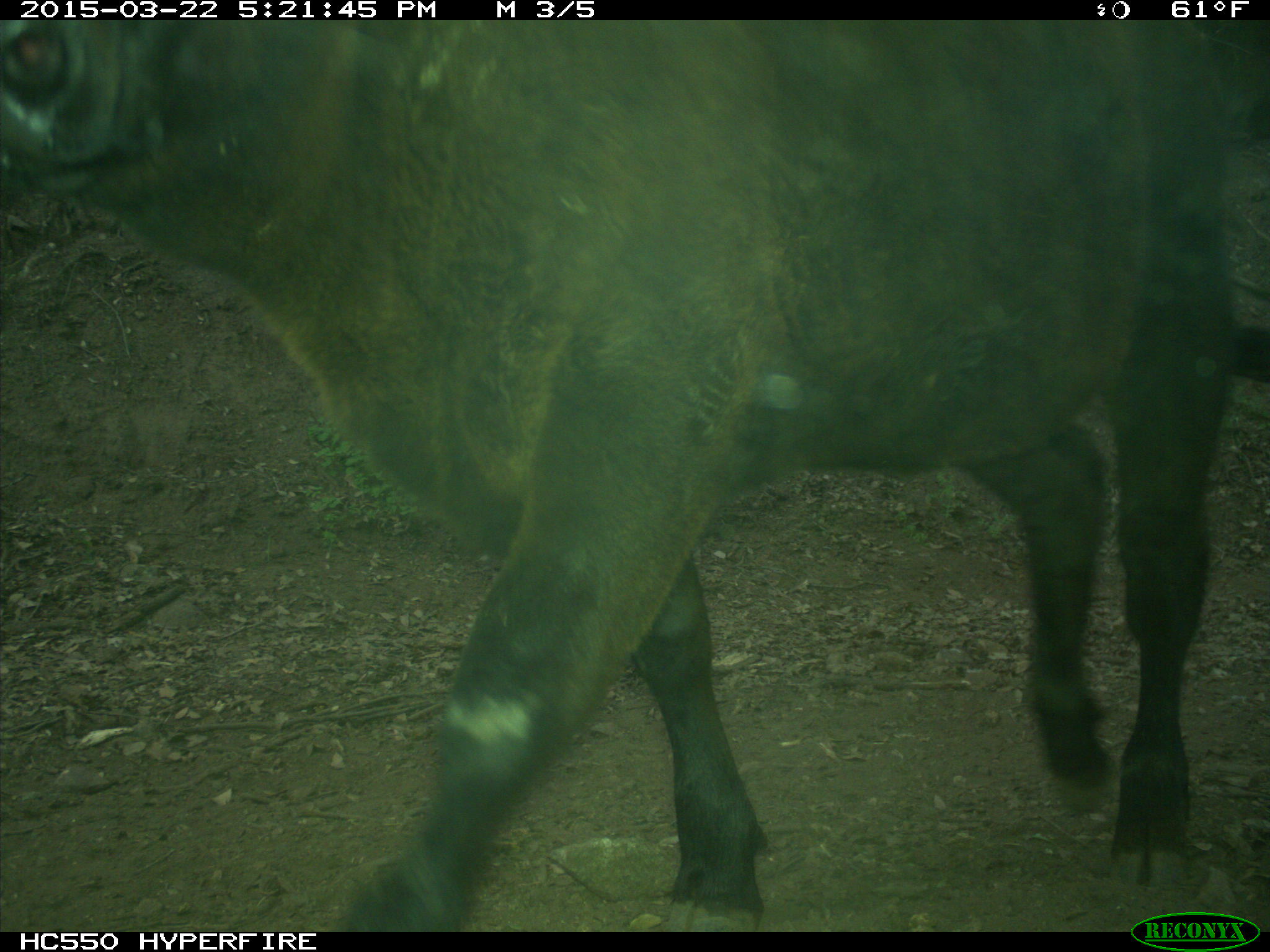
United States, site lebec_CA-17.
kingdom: Animalia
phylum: Chordata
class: Mammalia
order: Artiodactyla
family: Bovidae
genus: Bos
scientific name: Bos taurus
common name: domestic cow